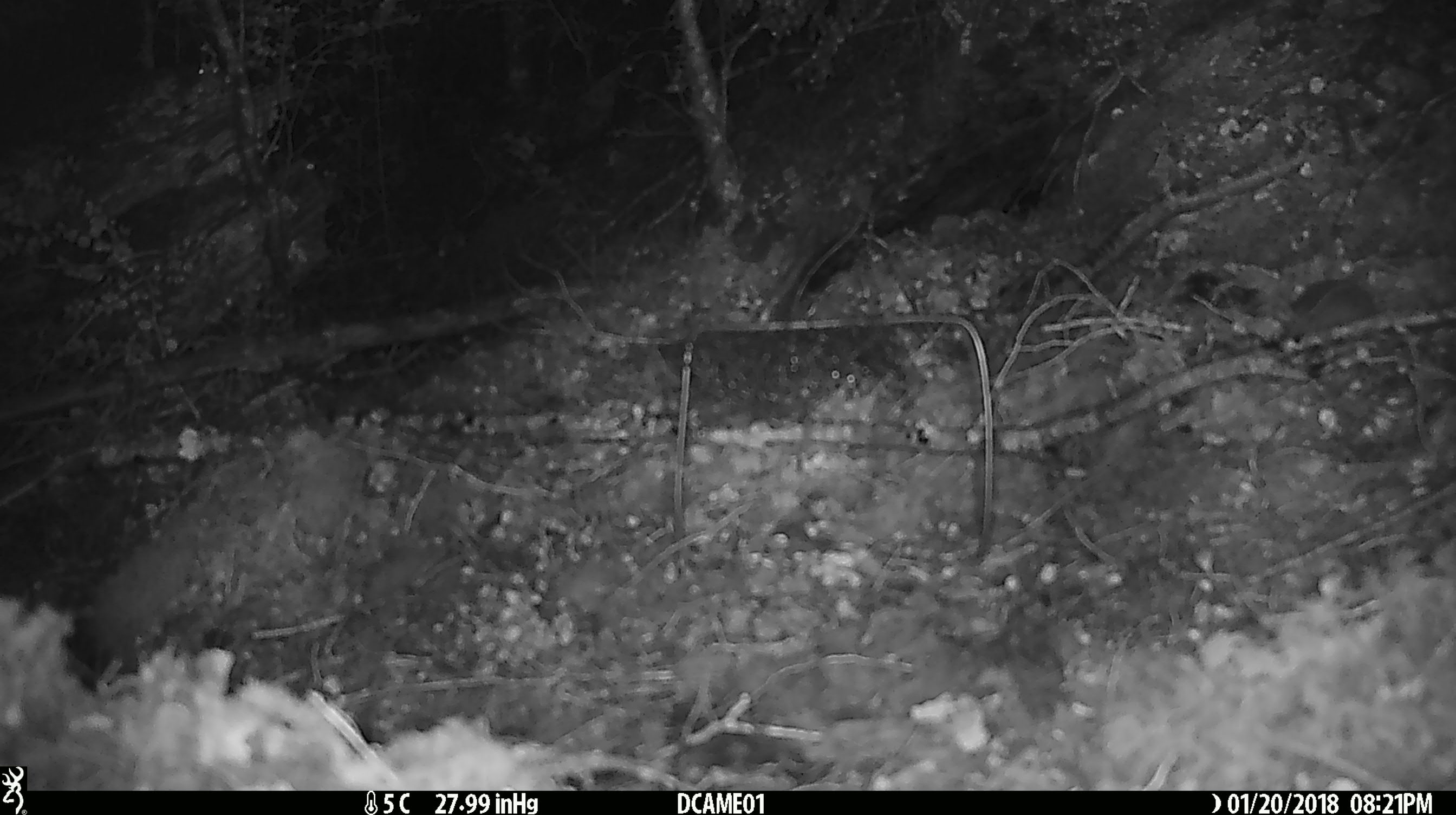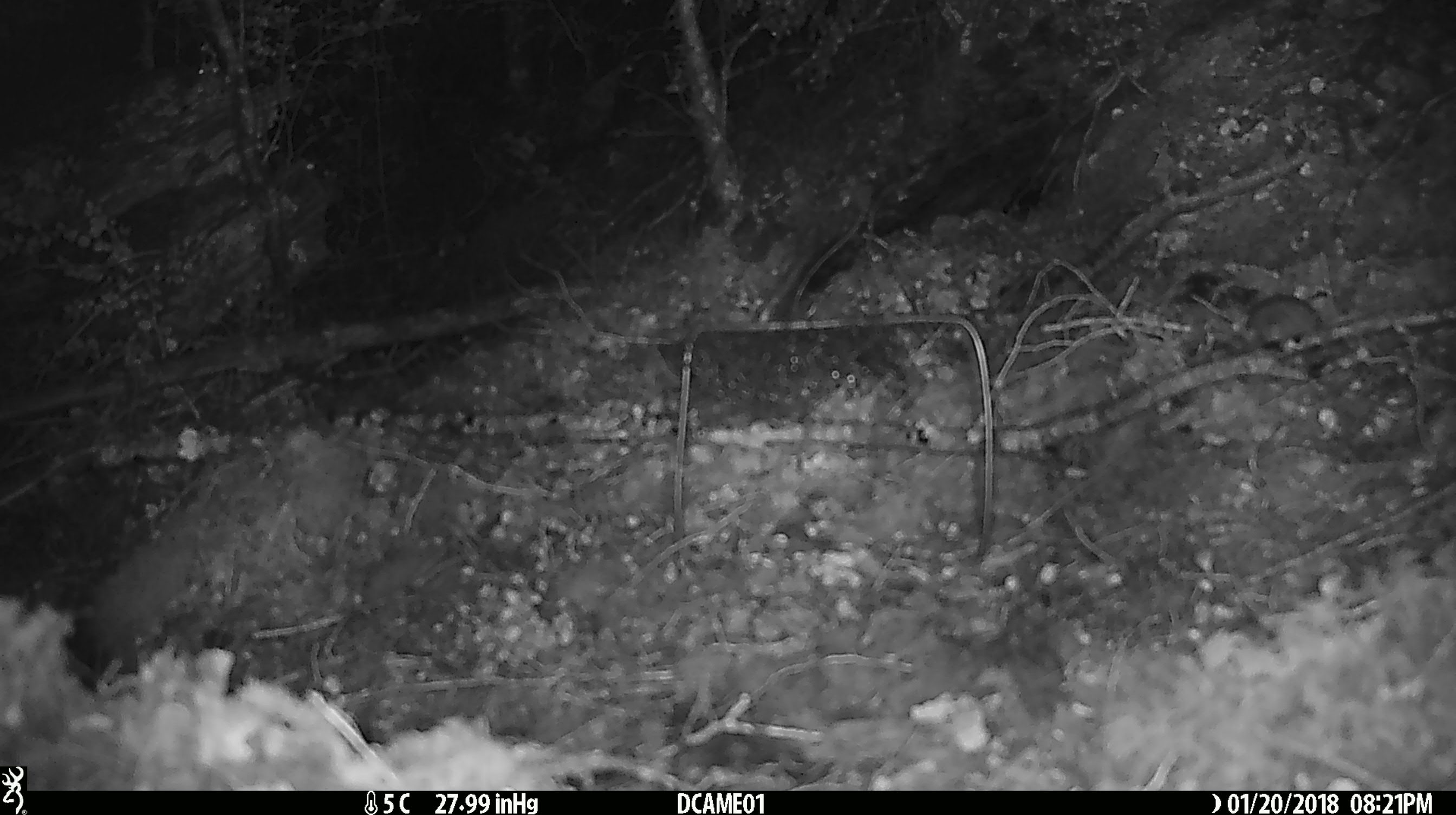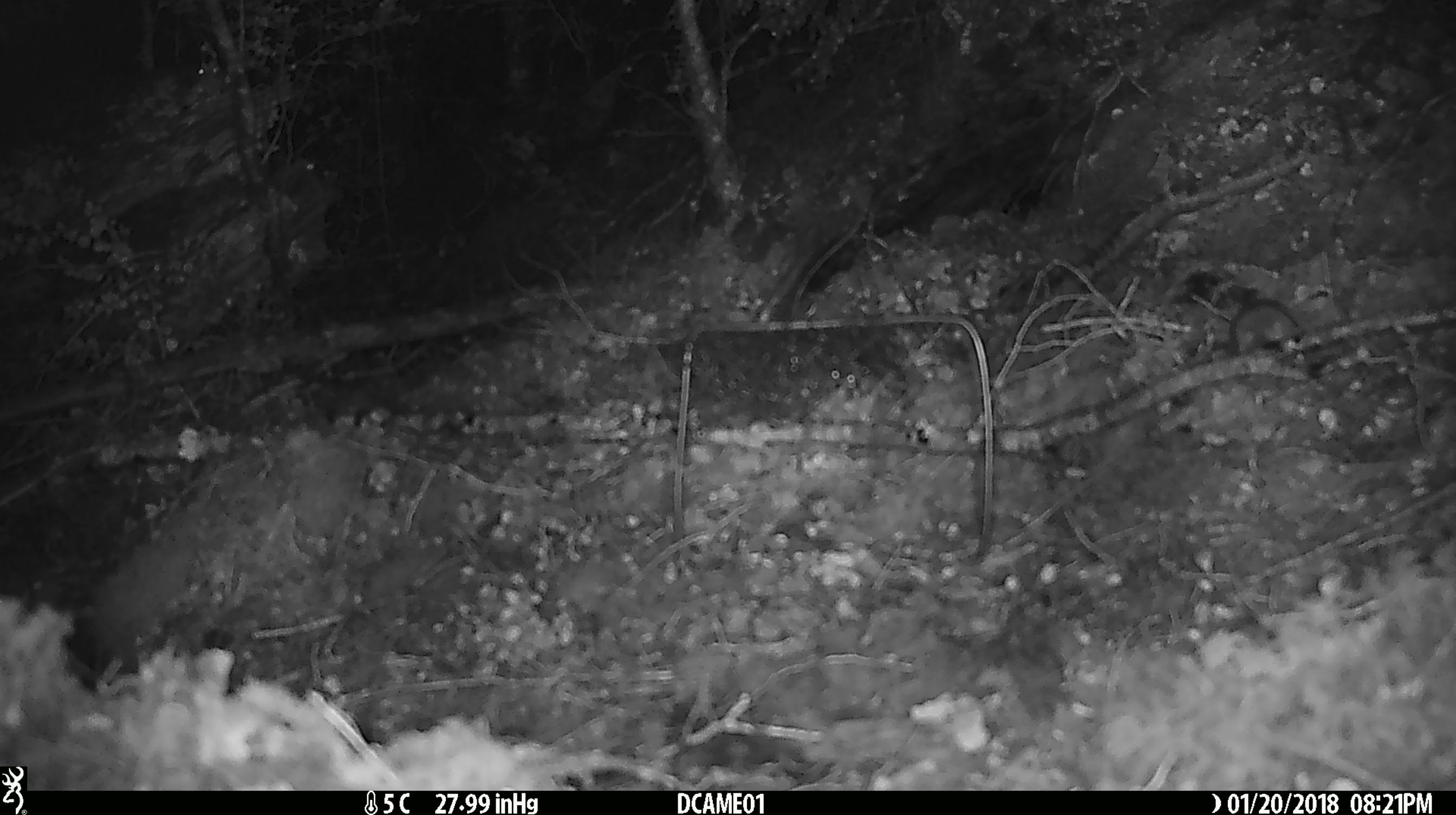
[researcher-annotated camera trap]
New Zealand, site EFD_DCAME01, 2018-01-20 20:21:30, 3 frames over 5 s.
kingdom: Animalia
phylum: Chordata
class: Mammalia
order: Rodentia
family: Muridae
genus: Mus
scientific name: Mus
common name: mouse